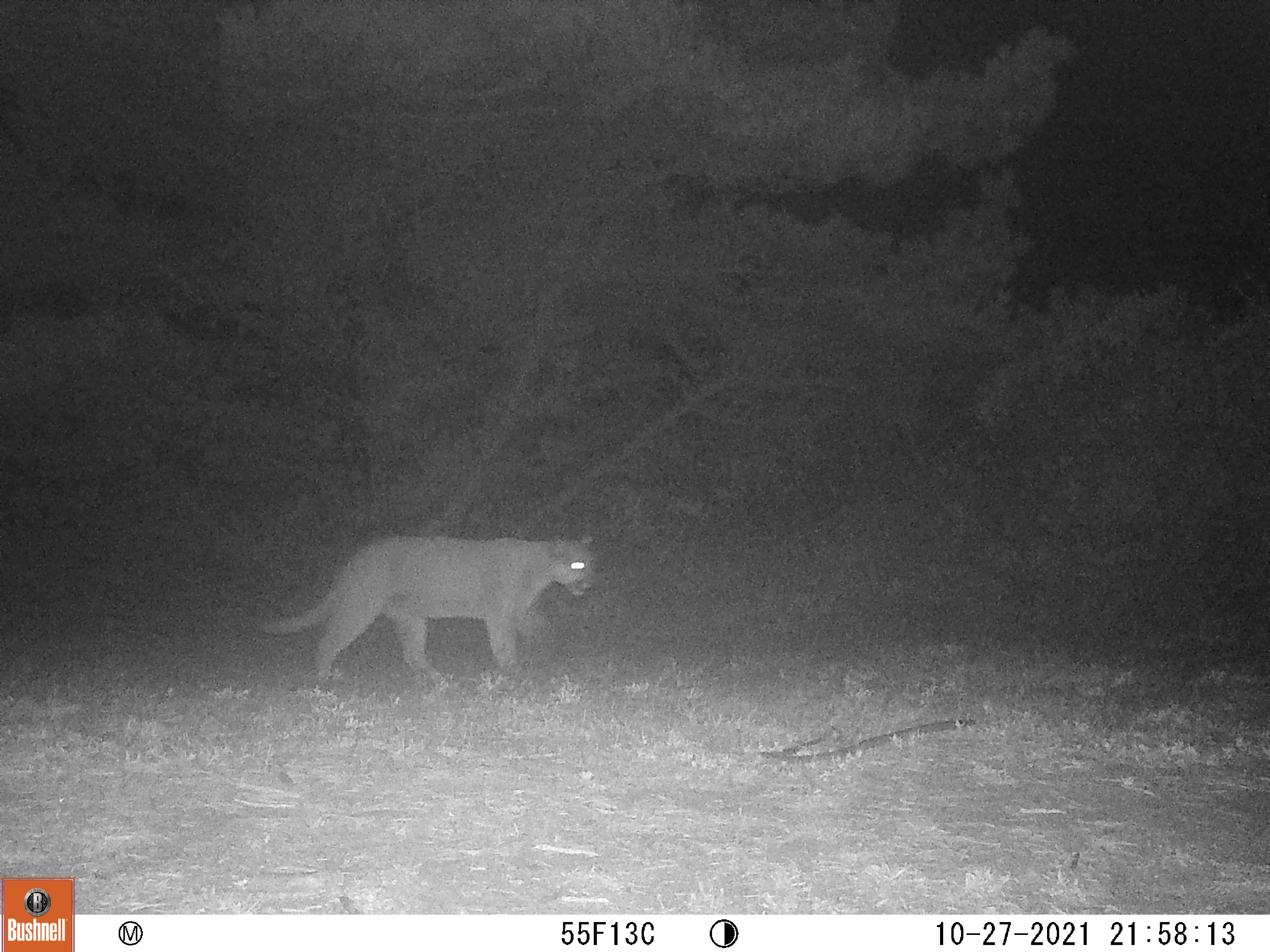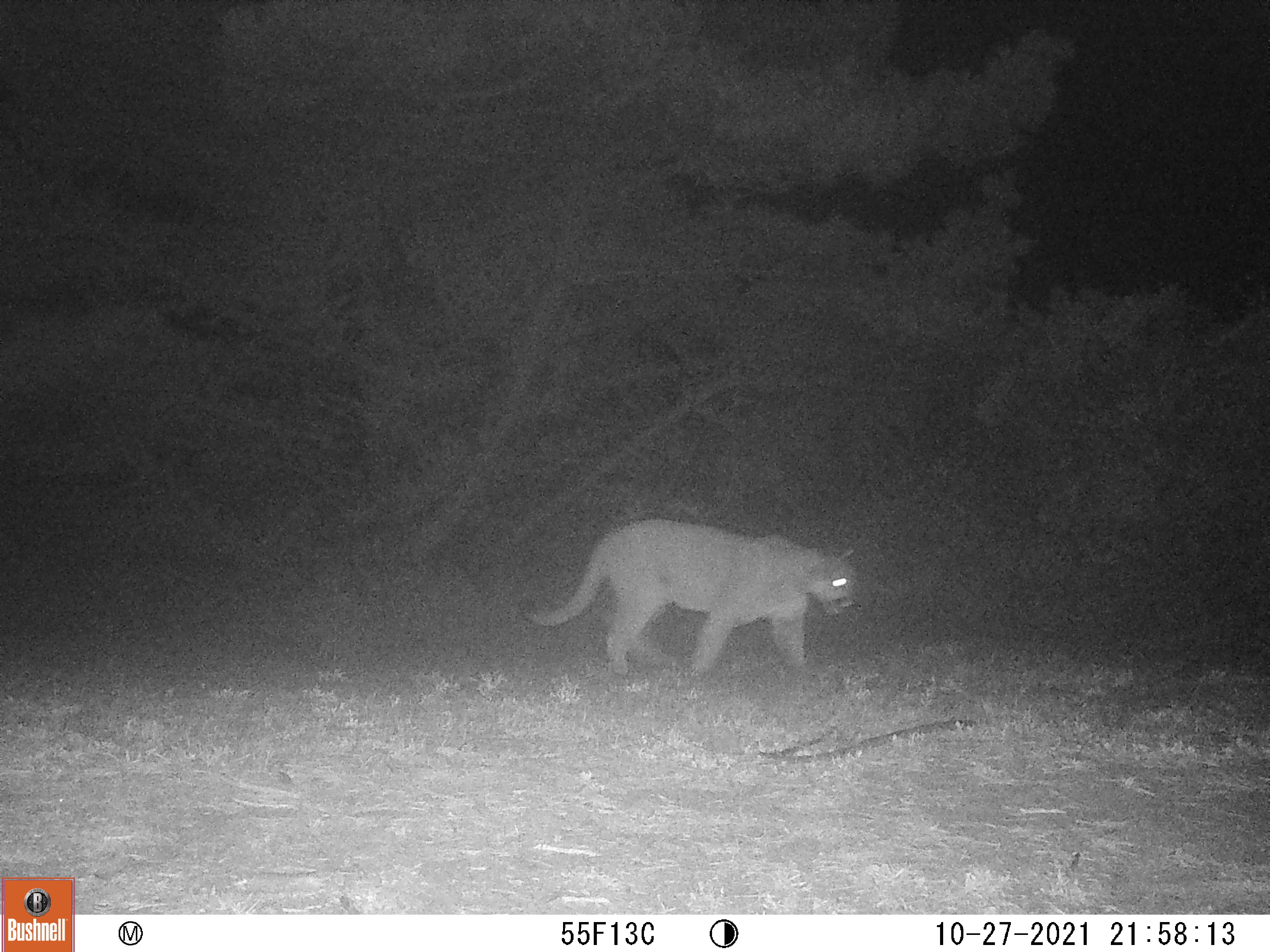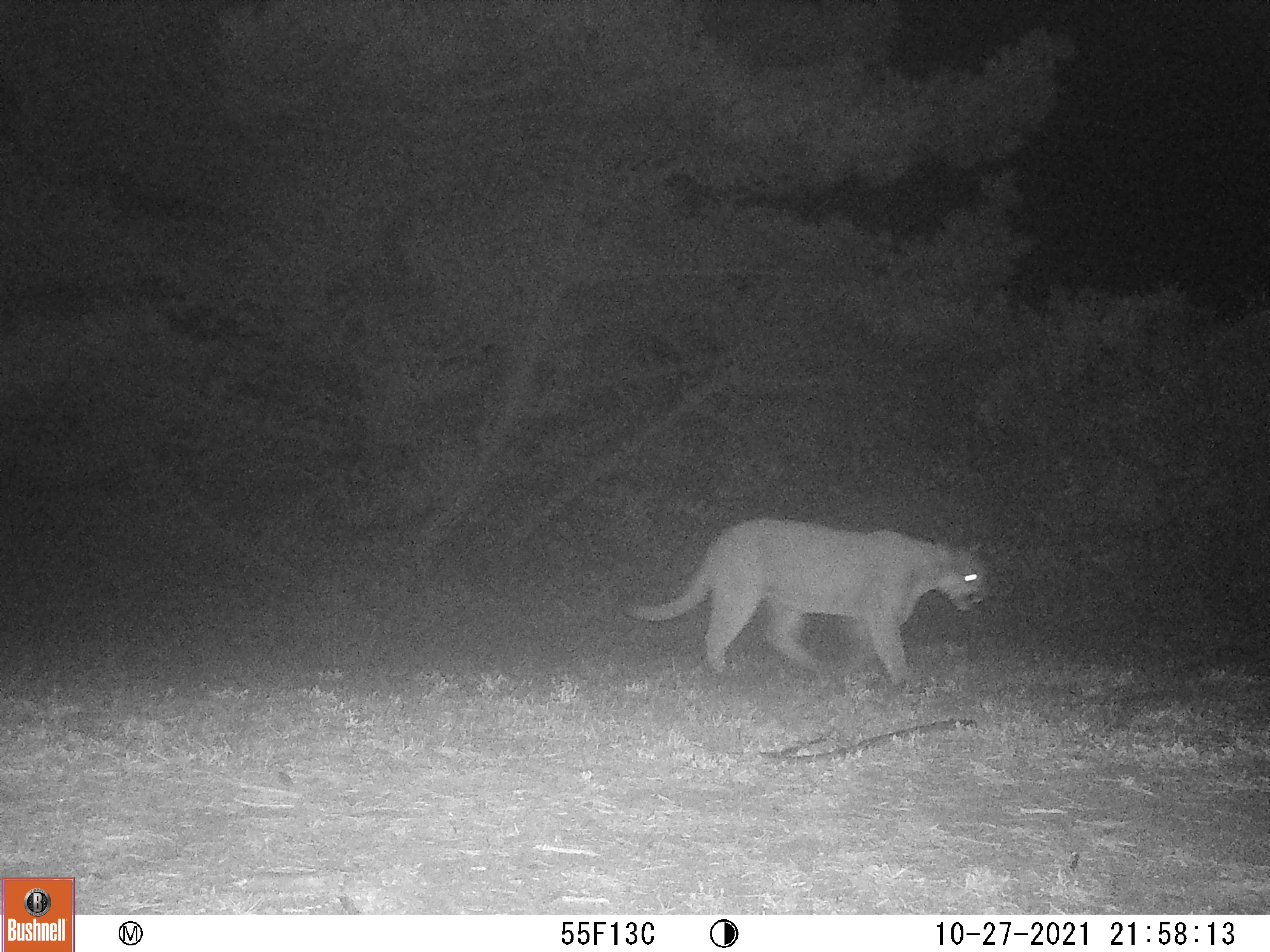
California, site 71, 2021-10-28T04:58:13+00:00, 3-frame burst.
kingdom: Animalia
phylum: Chordata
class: Mammalia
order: Carnivora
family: Felidae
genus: Puma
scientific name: Puma concolor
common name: puma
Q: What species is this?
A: Puma (Puma concolor).